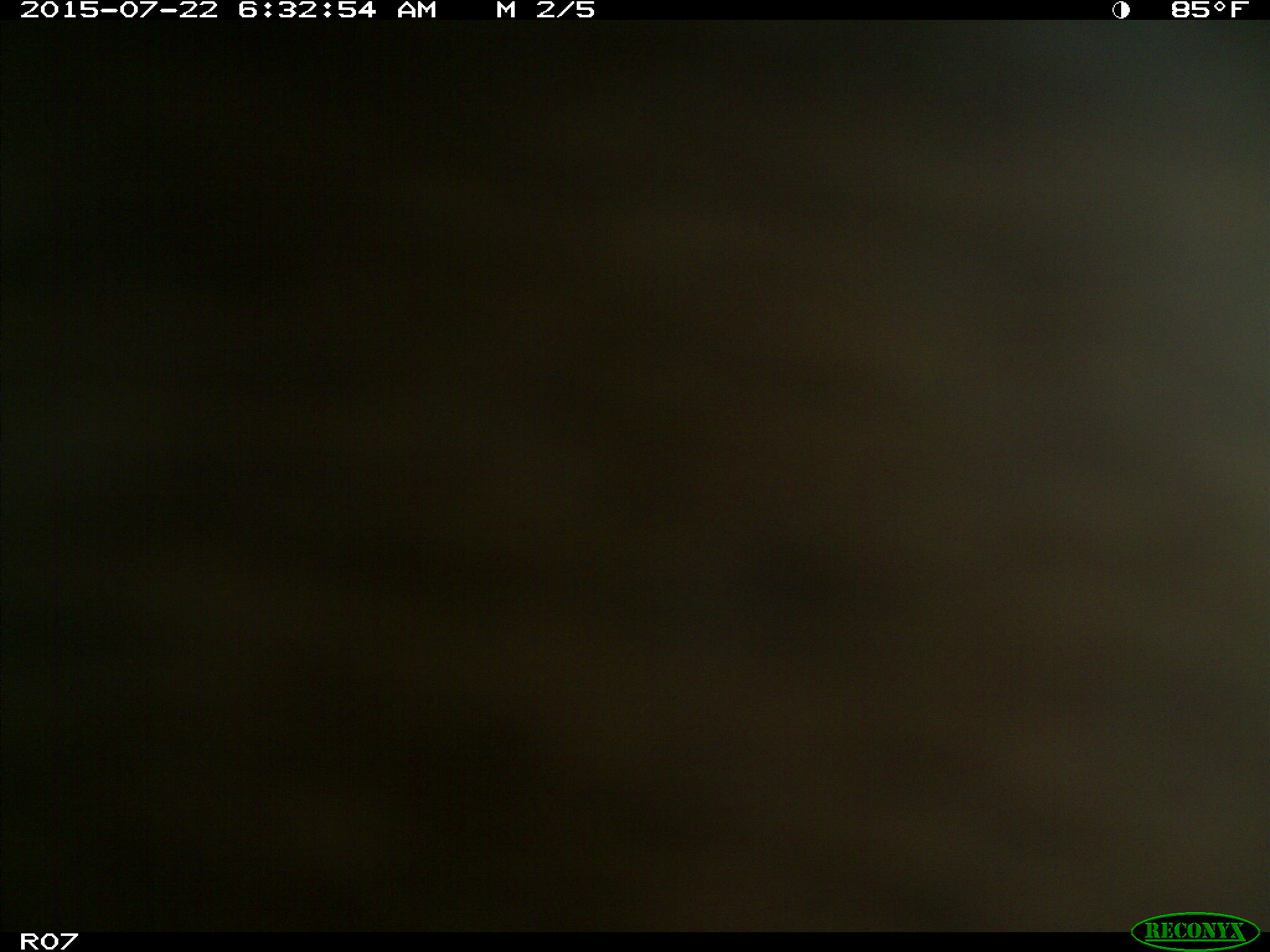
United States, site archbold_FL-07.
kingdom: Animalia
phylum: Chordata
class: Mammalia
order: Artiodactyla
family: Cervidae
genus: Odocoileus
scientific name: Odocoileus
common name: deer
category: unidentified deer